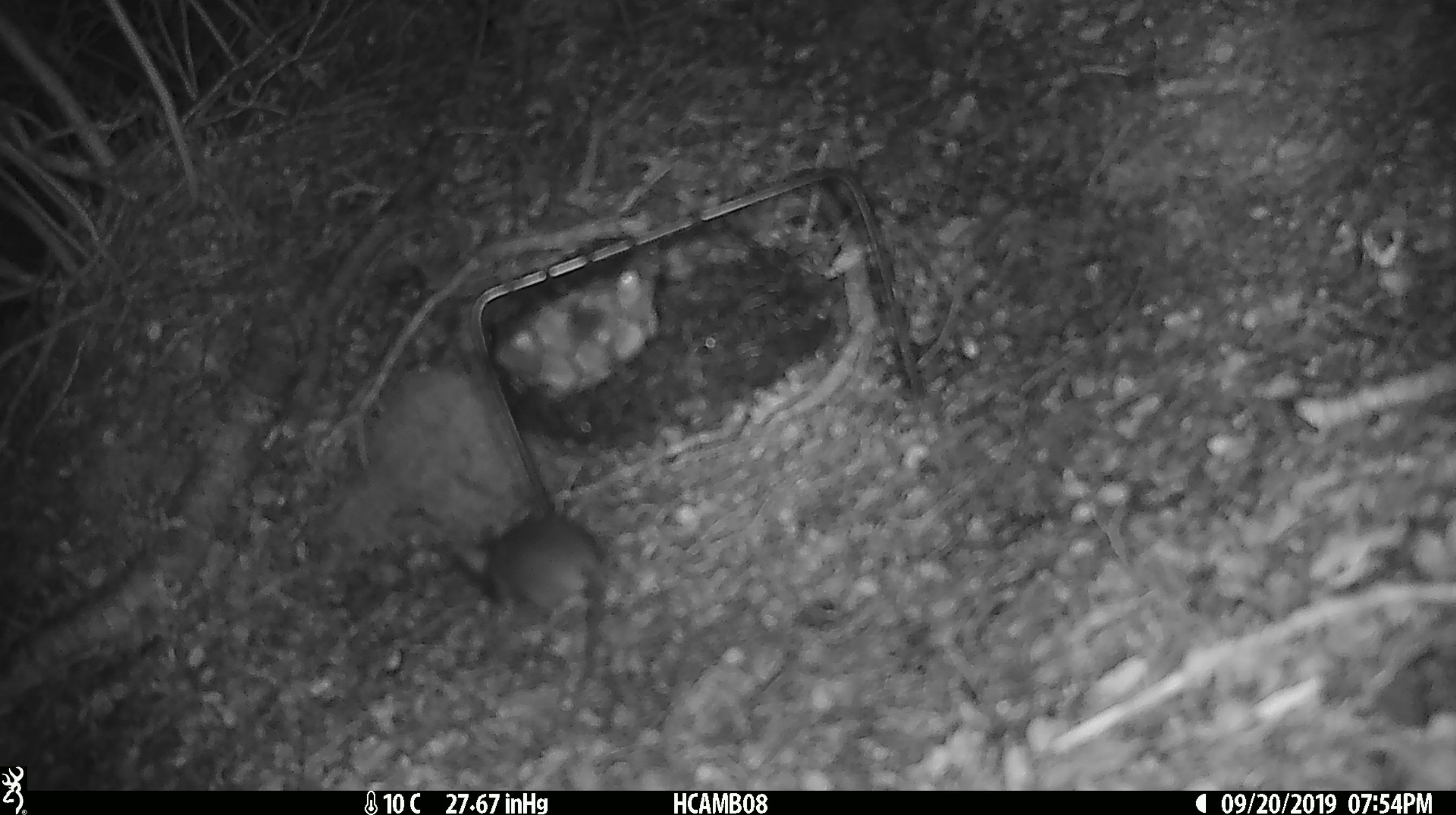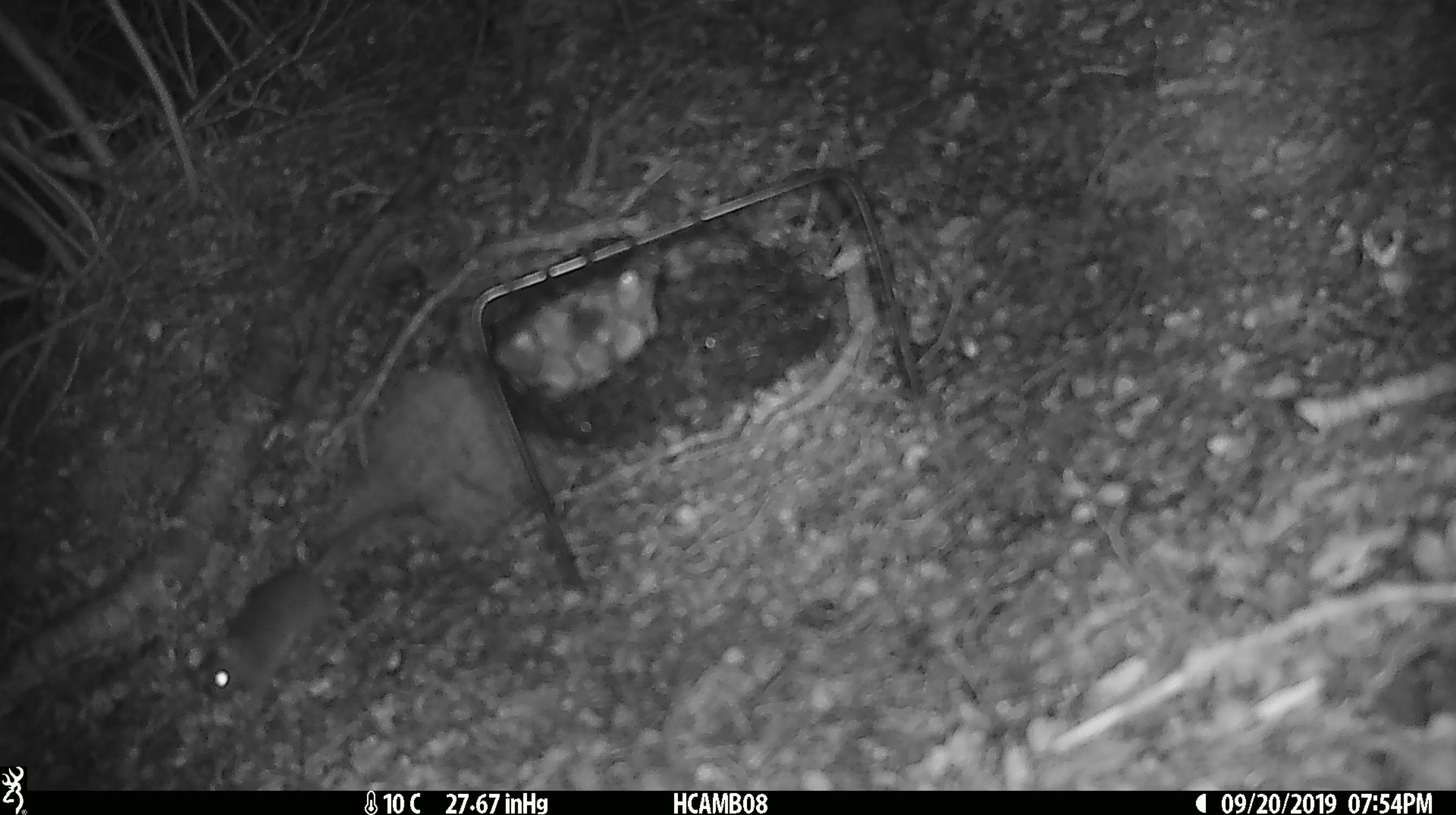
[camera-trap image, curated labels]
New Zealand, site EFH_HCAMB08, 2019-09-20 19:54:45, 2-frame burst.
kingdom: Animalia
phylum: Chordata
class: Mammalia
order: Rodentia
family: Muridae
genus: Mus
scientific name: Mus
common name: mouse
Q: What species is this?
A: Mouse (Mus).